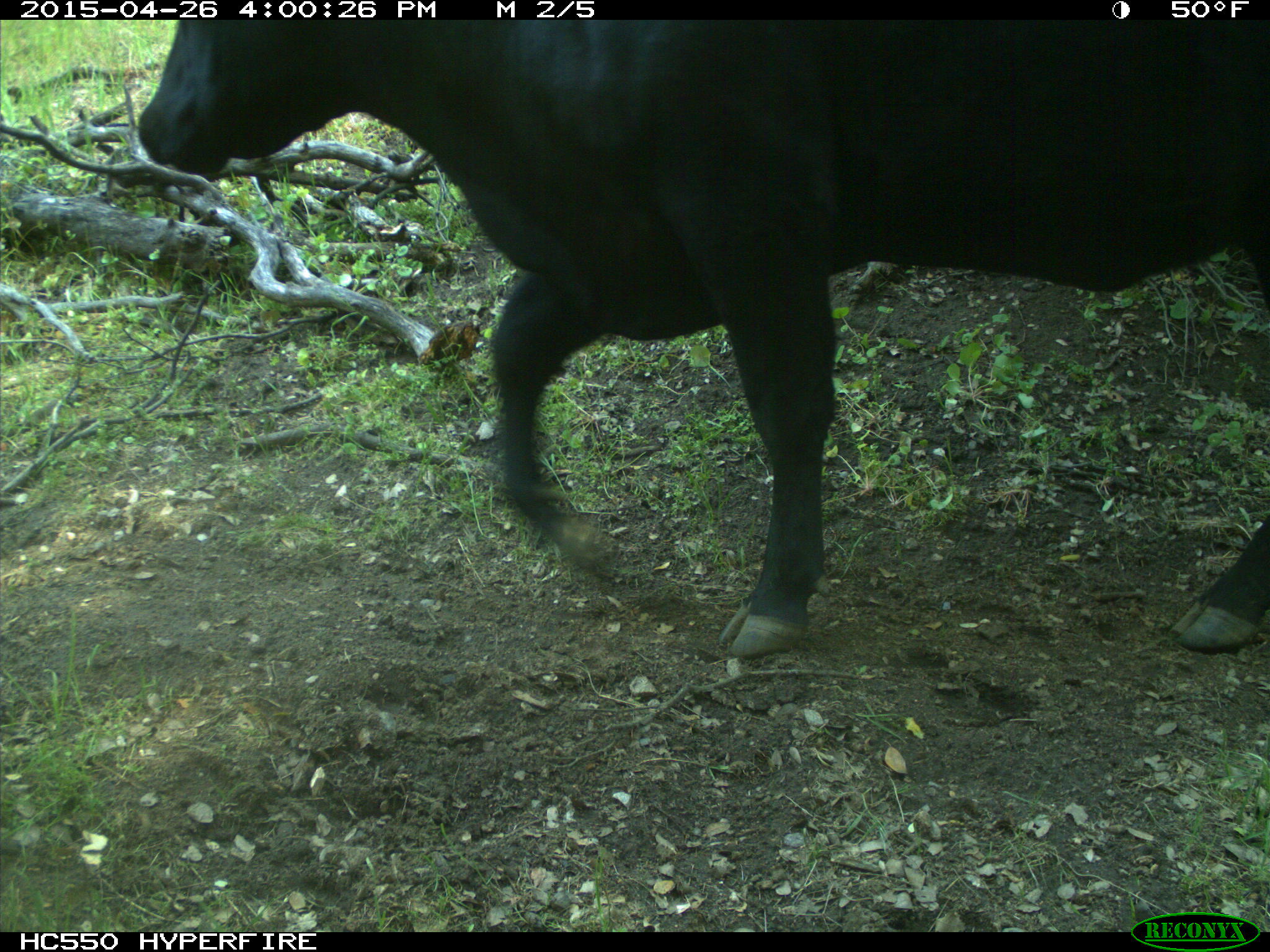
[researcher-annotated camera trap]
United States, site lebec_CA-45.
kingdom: Animalia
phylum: Chordata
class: Mammalia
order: Artiodactyla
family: Bovidae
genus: Bos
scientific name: Bos taurus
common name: domestic cow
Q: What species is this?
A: Bos taurus (domestic cow).